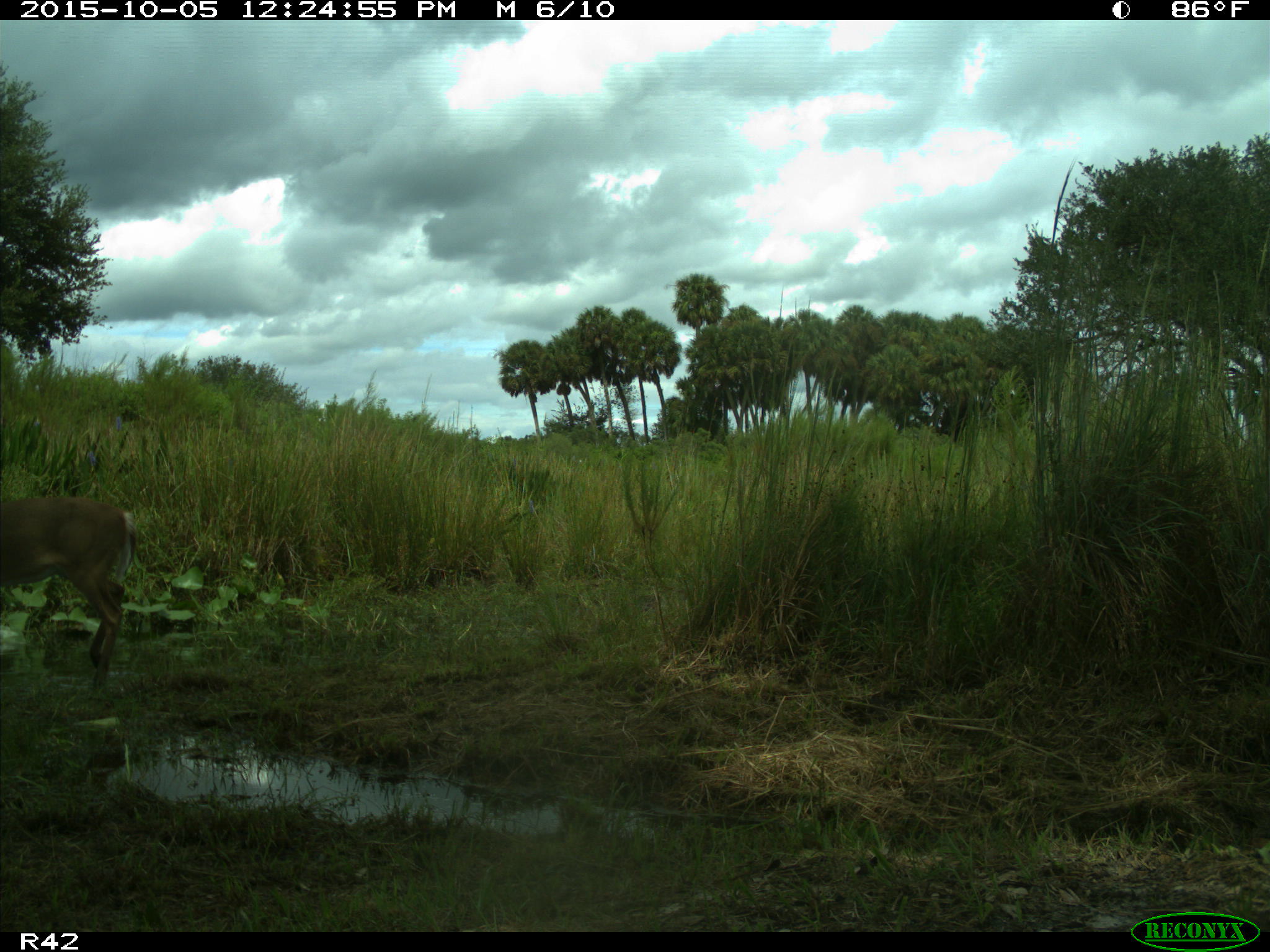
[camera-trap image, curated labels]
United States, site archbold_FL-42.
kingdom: Animalia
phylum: Chordata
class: Mammalia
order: Artiodactyla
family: Cervidae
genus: Odocoileus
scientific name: Odocoileus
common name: deer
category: unidentified deer